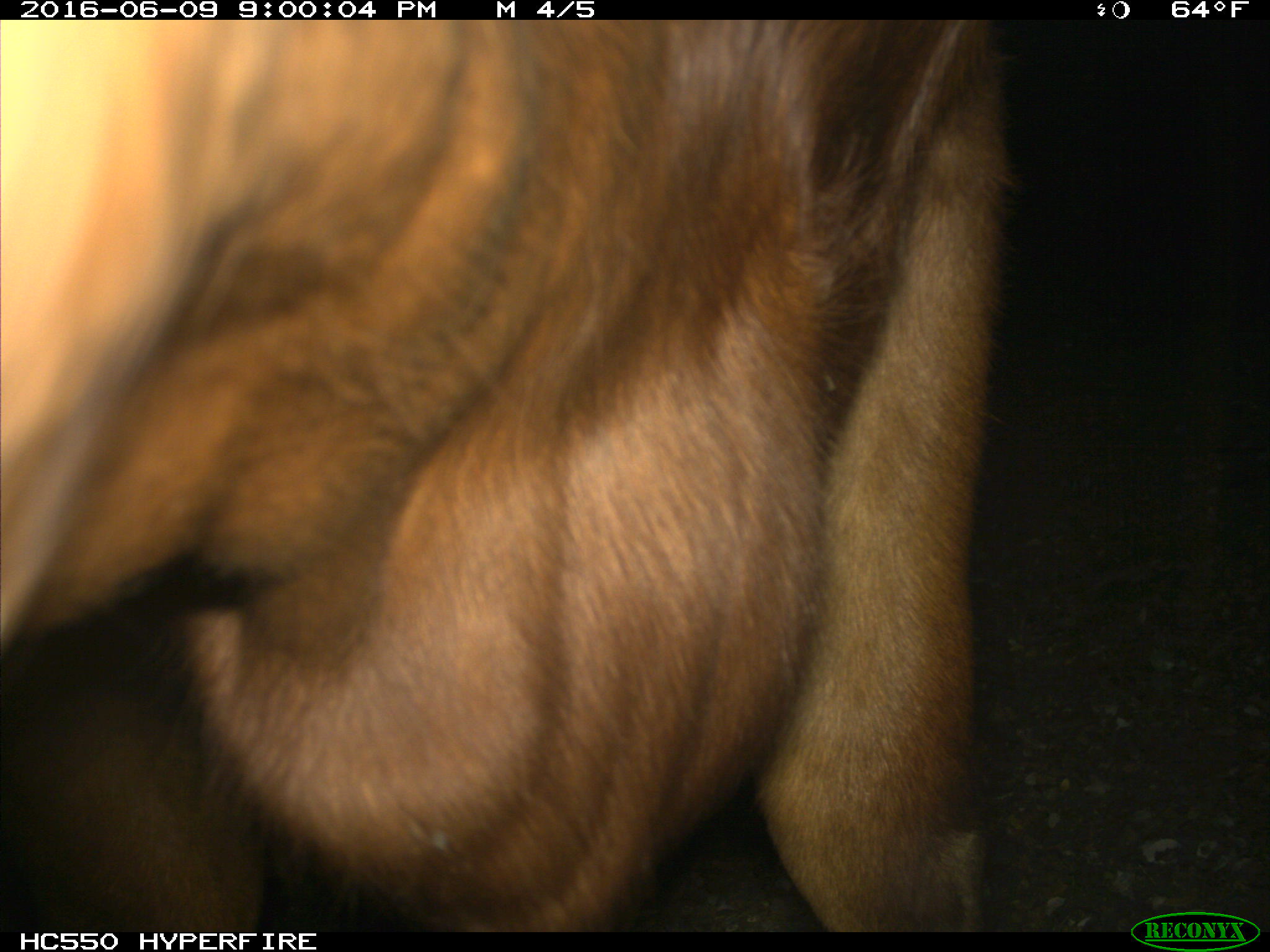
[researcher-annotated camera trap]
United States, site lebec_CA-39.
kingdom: Animalia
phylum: Chordata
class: Mammalia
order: Artiodactyla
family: Bovidae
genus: Bos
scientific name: Bos taurus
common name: domestic cow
Bos taurus (domestic cow).